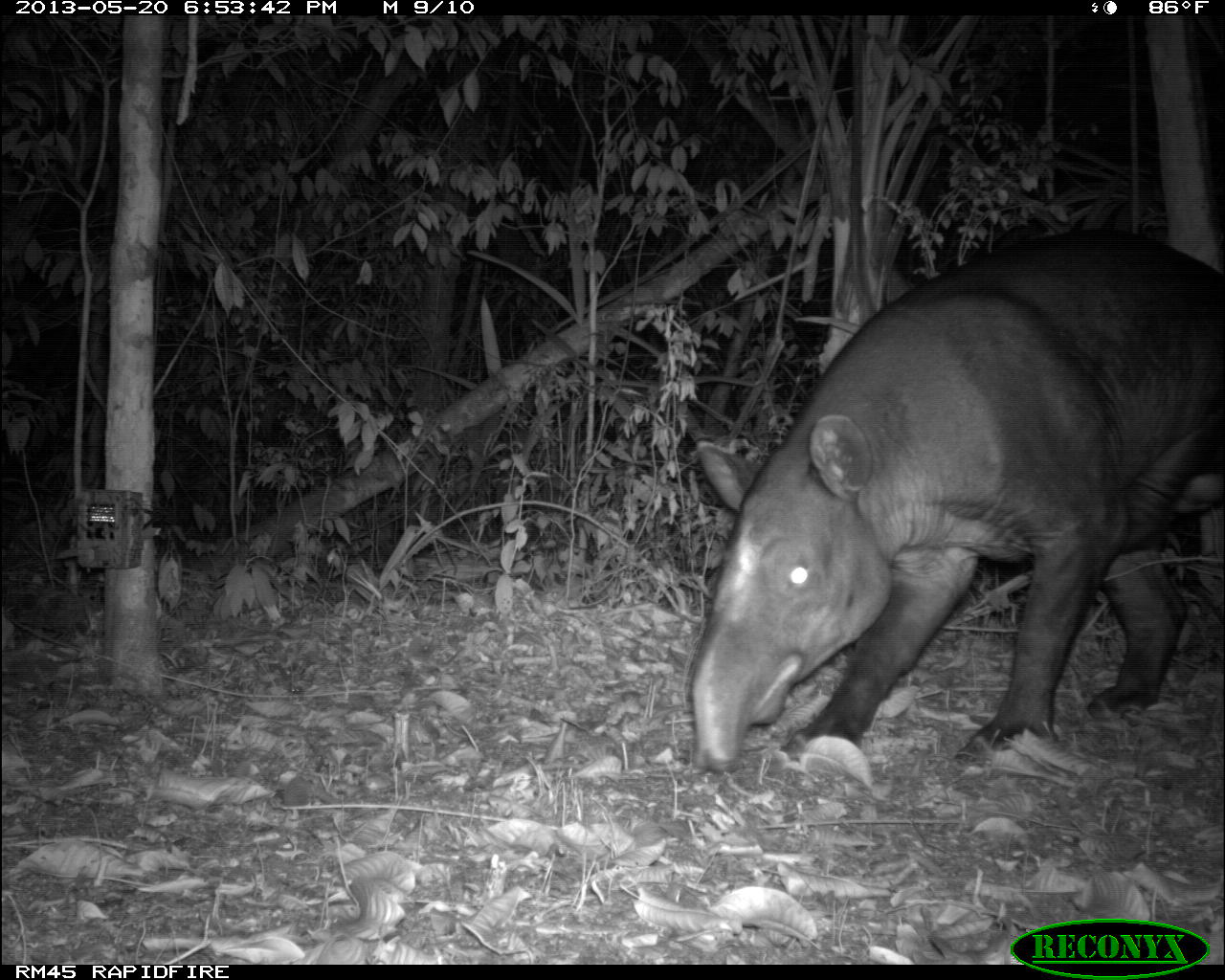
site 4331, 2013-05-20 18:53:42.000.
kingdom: Animalia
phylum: Chordata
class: Mammalia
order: Perissodactyla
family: Tapiridae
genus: Tapirus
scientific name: Tapirus bairdii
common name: baird's tapir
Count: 1.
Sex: male.